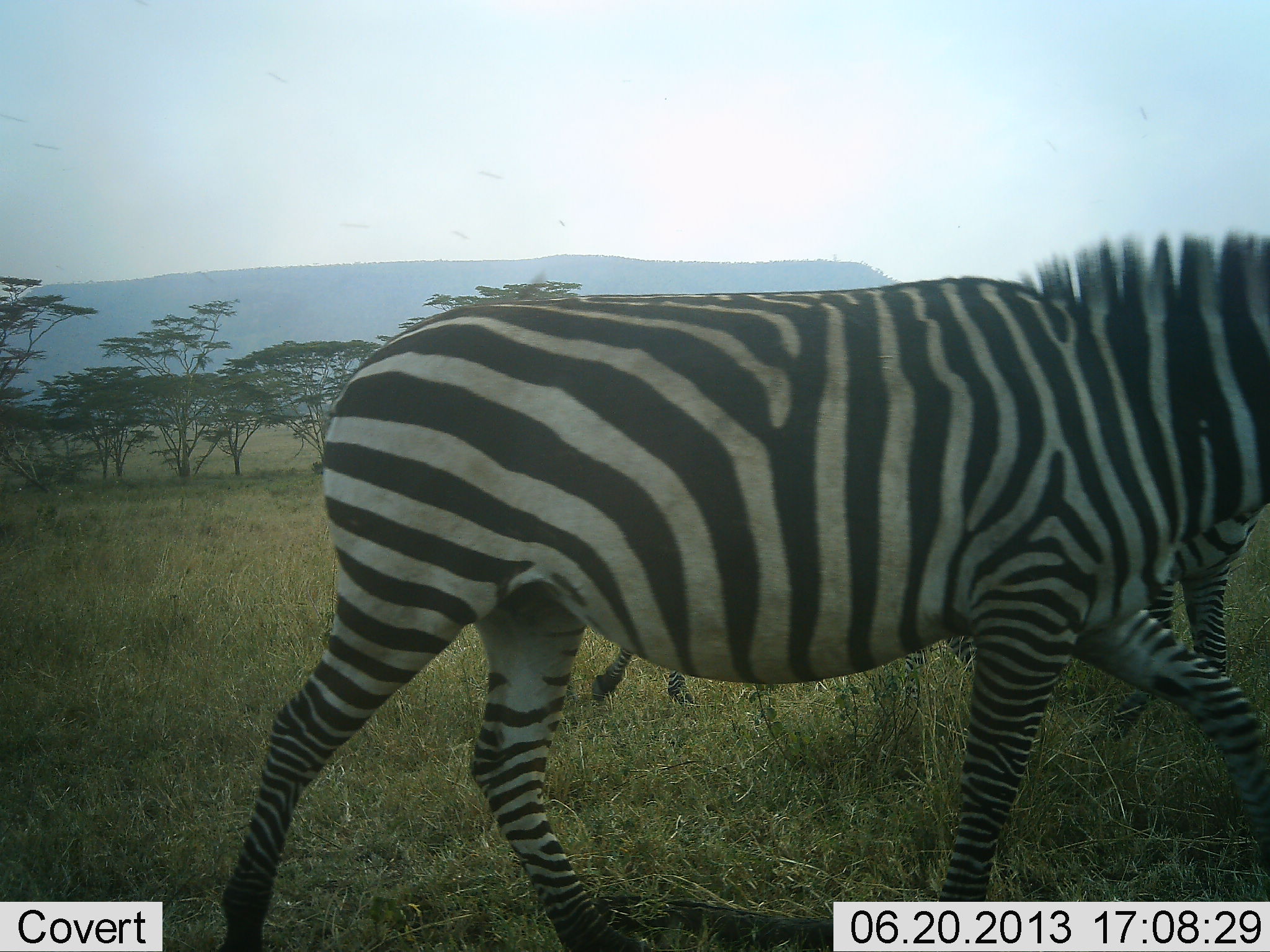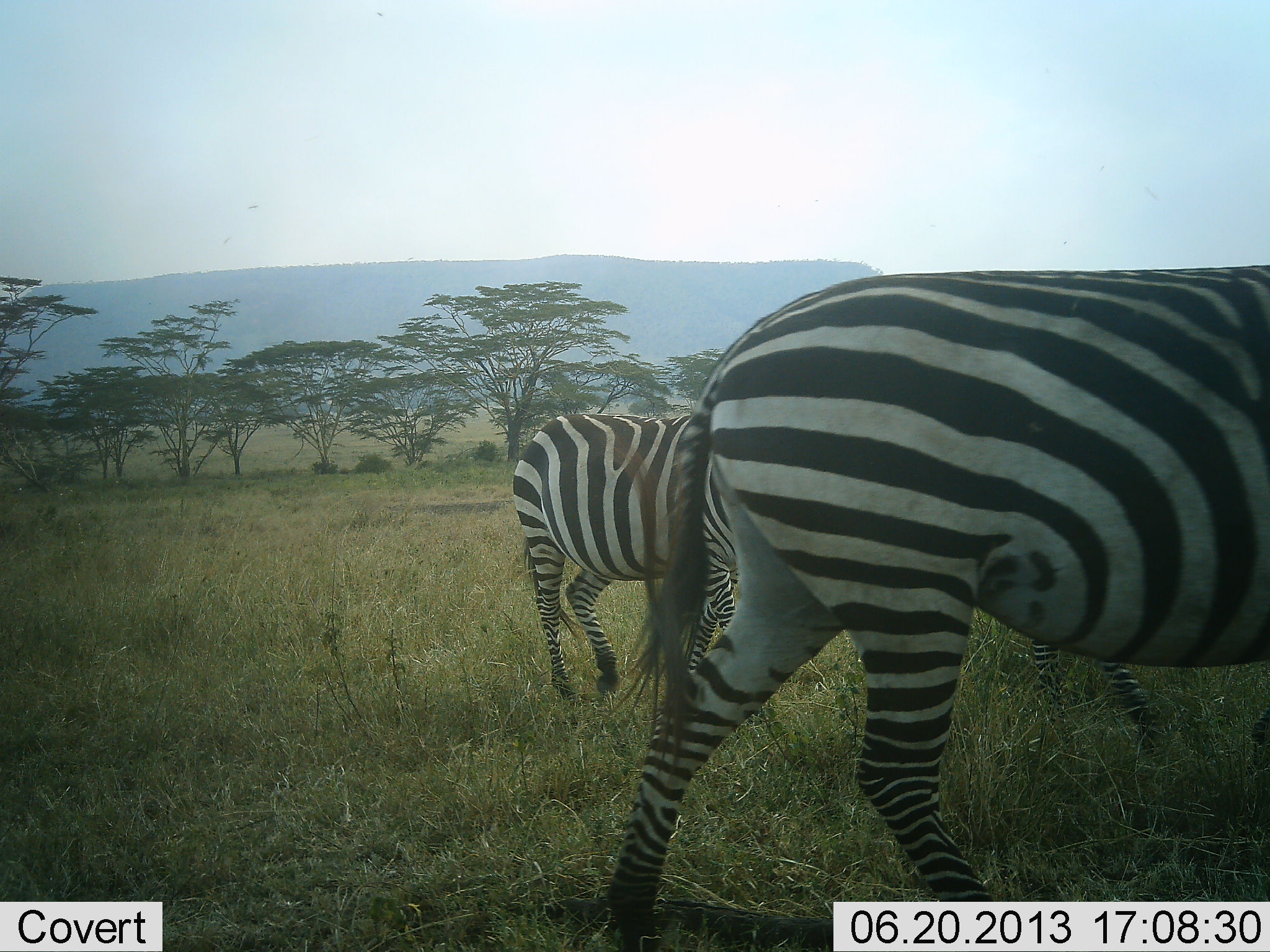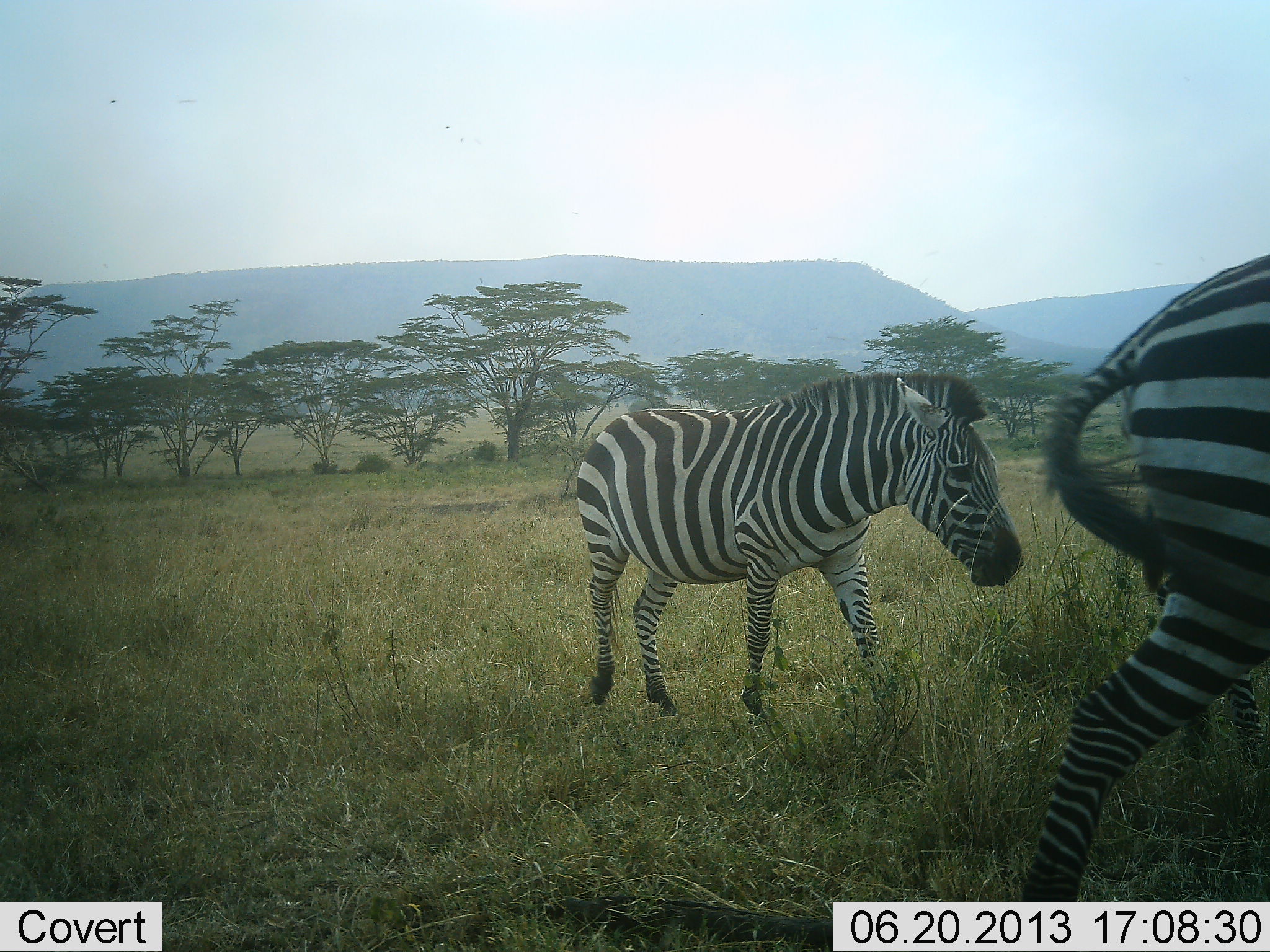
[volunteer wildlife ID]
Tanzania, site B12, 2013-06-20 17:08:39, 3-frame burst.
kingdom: Animalia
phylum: Chordata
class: Mammalia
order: Perissodactyla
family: Equidae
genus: Equus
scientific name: Equus quagga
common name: plains zebra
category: zebra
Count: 3.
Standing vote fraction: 4%.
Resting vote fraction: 0%.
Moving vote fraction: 96%.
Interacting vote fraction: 0%.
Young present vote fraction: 0%.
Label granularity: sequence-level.